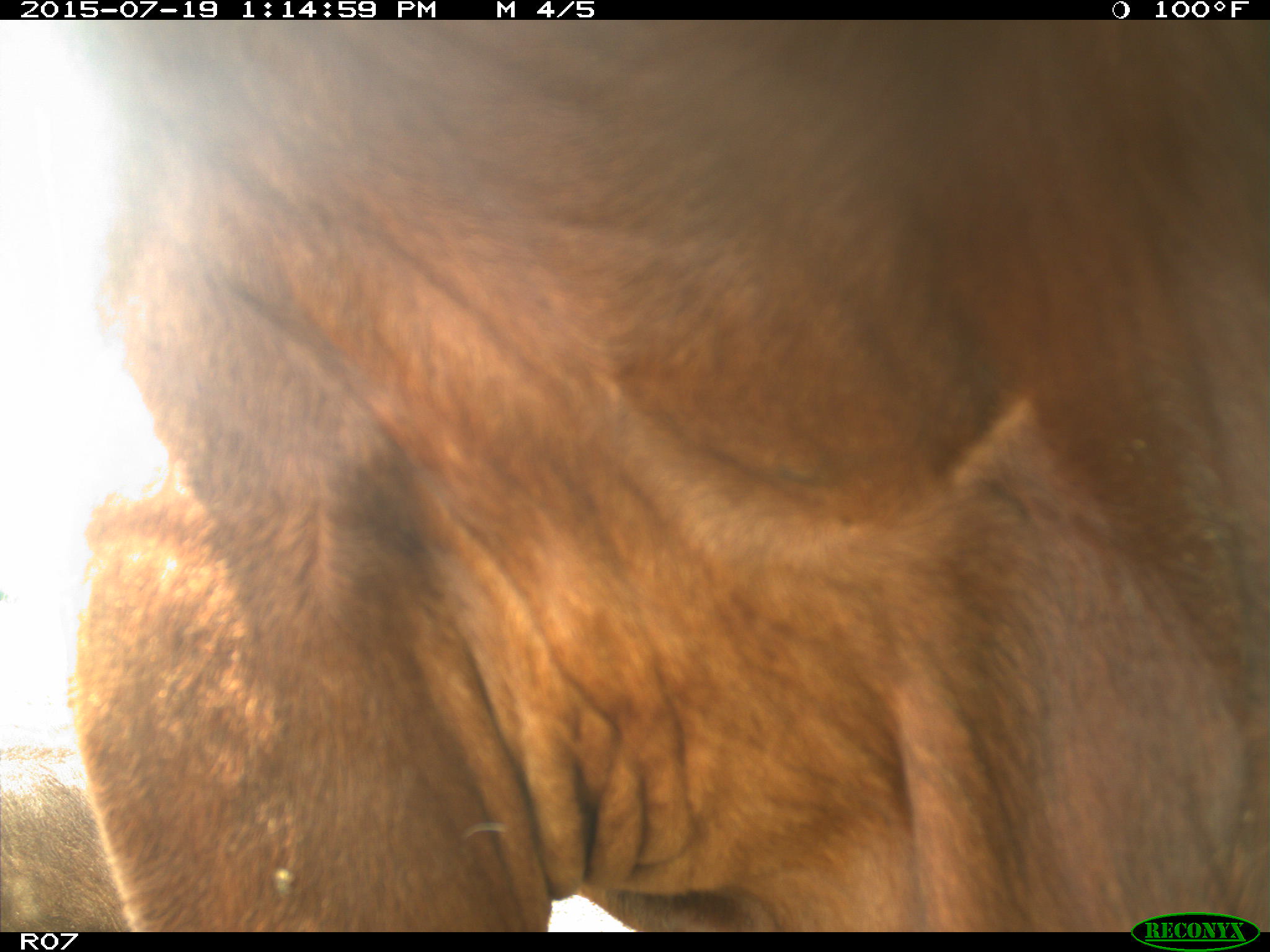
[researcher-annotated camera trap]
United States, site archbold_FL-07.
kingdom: Animalia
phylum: Chordata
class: Mammalia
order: Artiodactyla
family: Bovidae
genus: Bos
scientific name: Bos taurus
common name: domestic cow